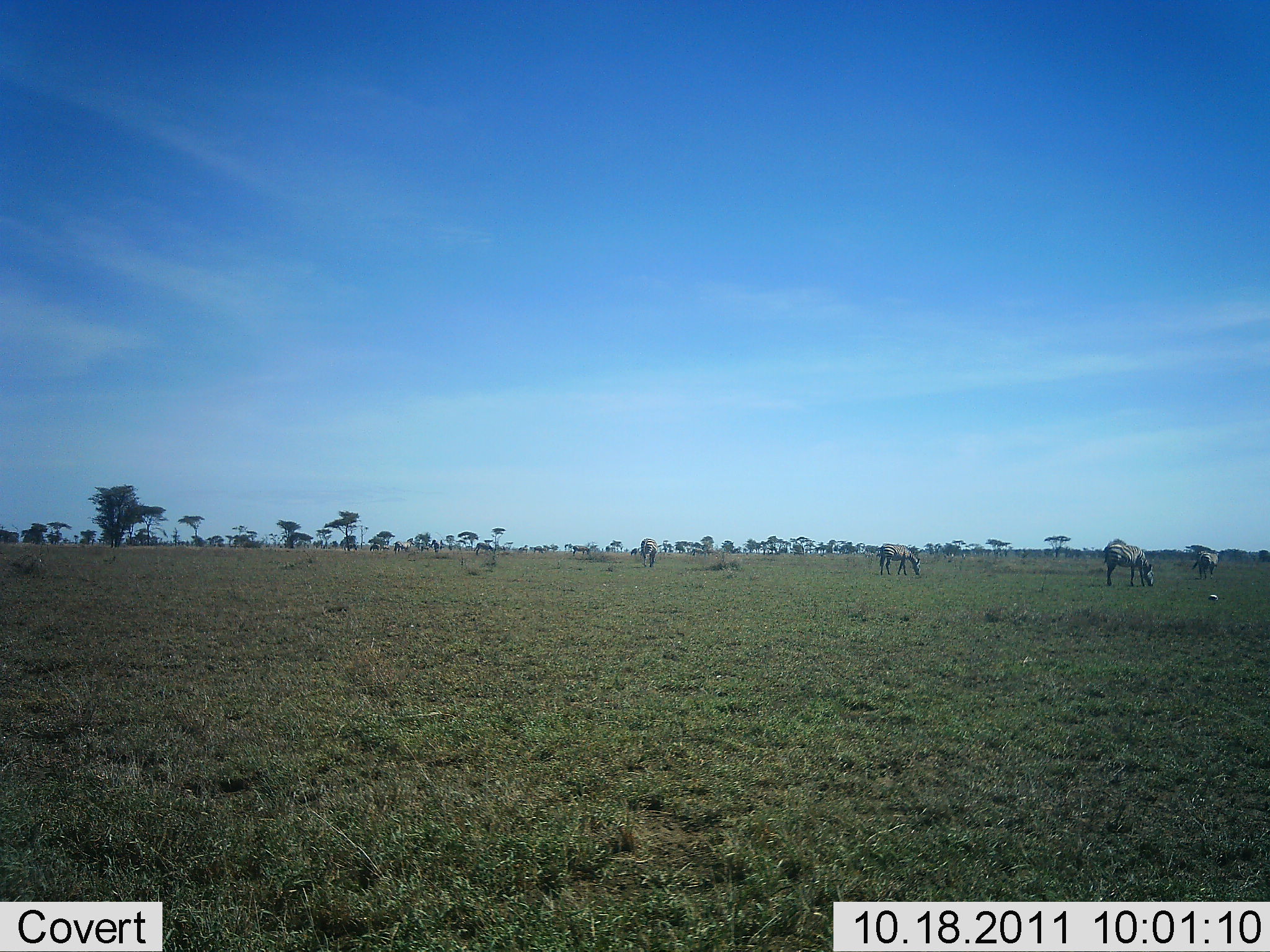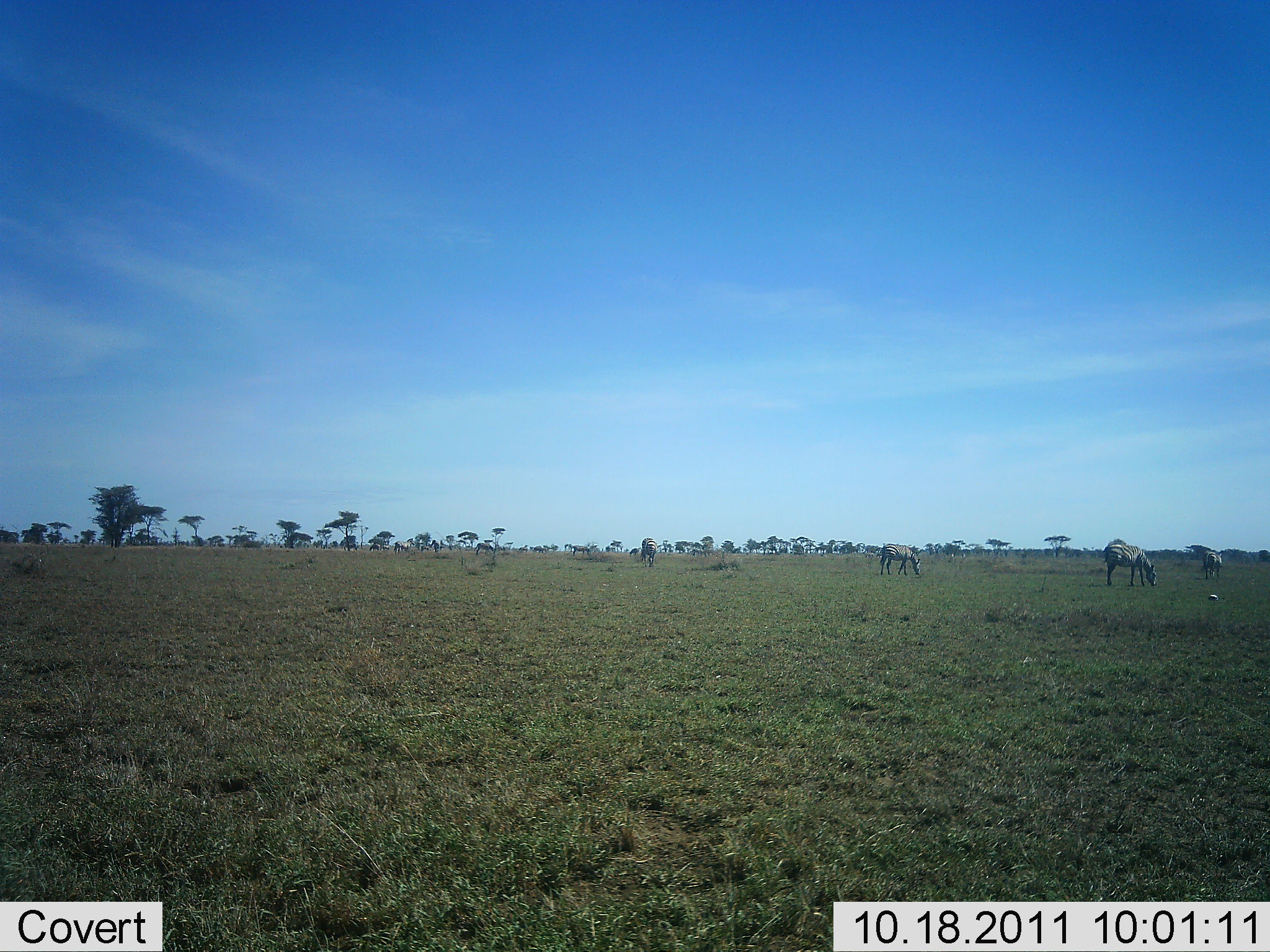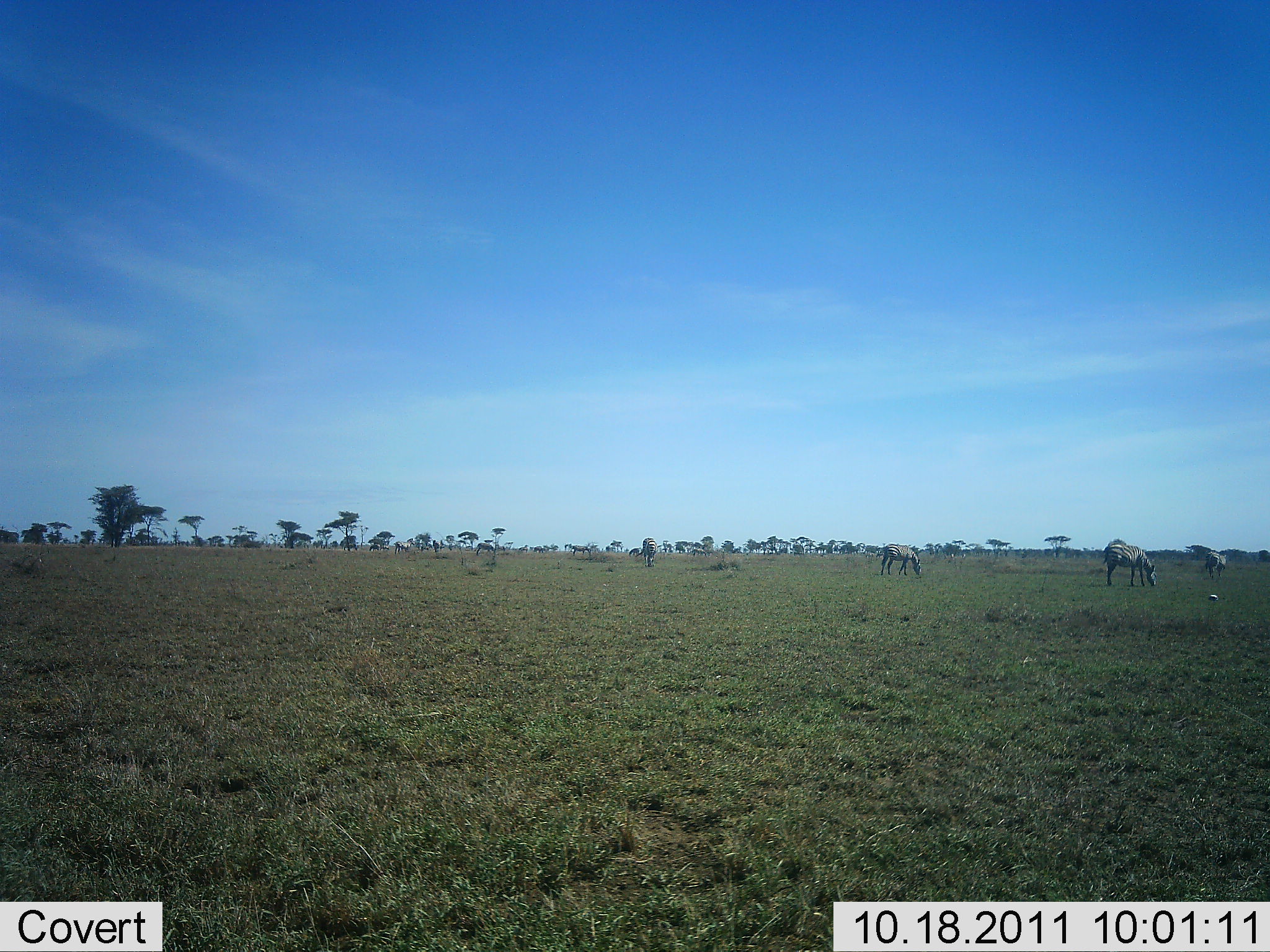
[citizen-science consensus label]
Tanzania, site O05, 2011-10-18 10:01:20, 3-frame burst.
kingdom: Animalia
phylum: Chordata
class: Mammalia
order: Perissodactyla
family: Equidae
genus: Equus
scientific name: Equus quagga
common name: plains zebra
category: zebra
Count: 4.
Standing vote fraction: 45%.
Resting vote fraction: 0%.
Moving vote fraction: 0%.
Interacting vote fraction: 0%.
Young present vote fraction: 0%.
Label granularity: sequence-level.